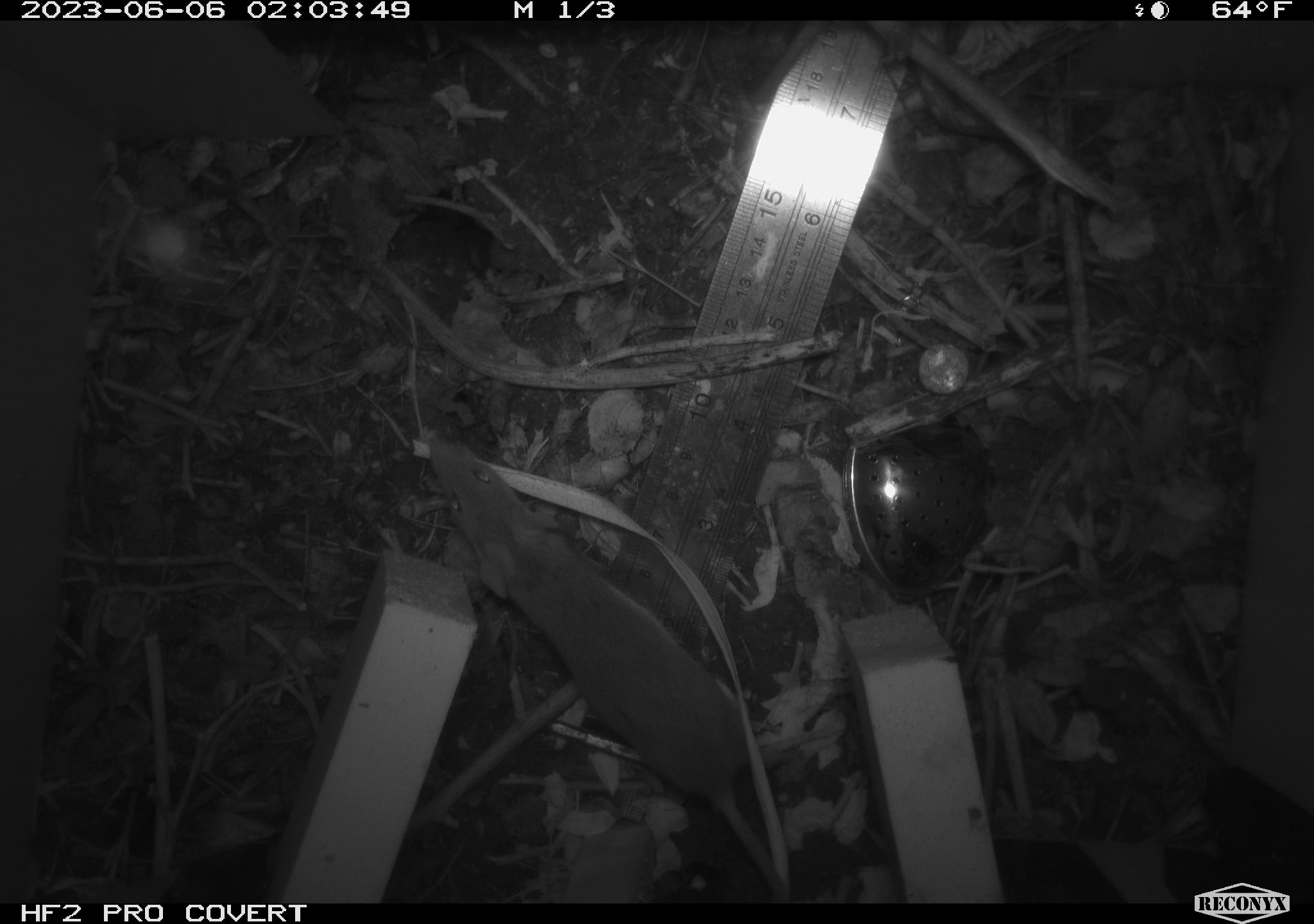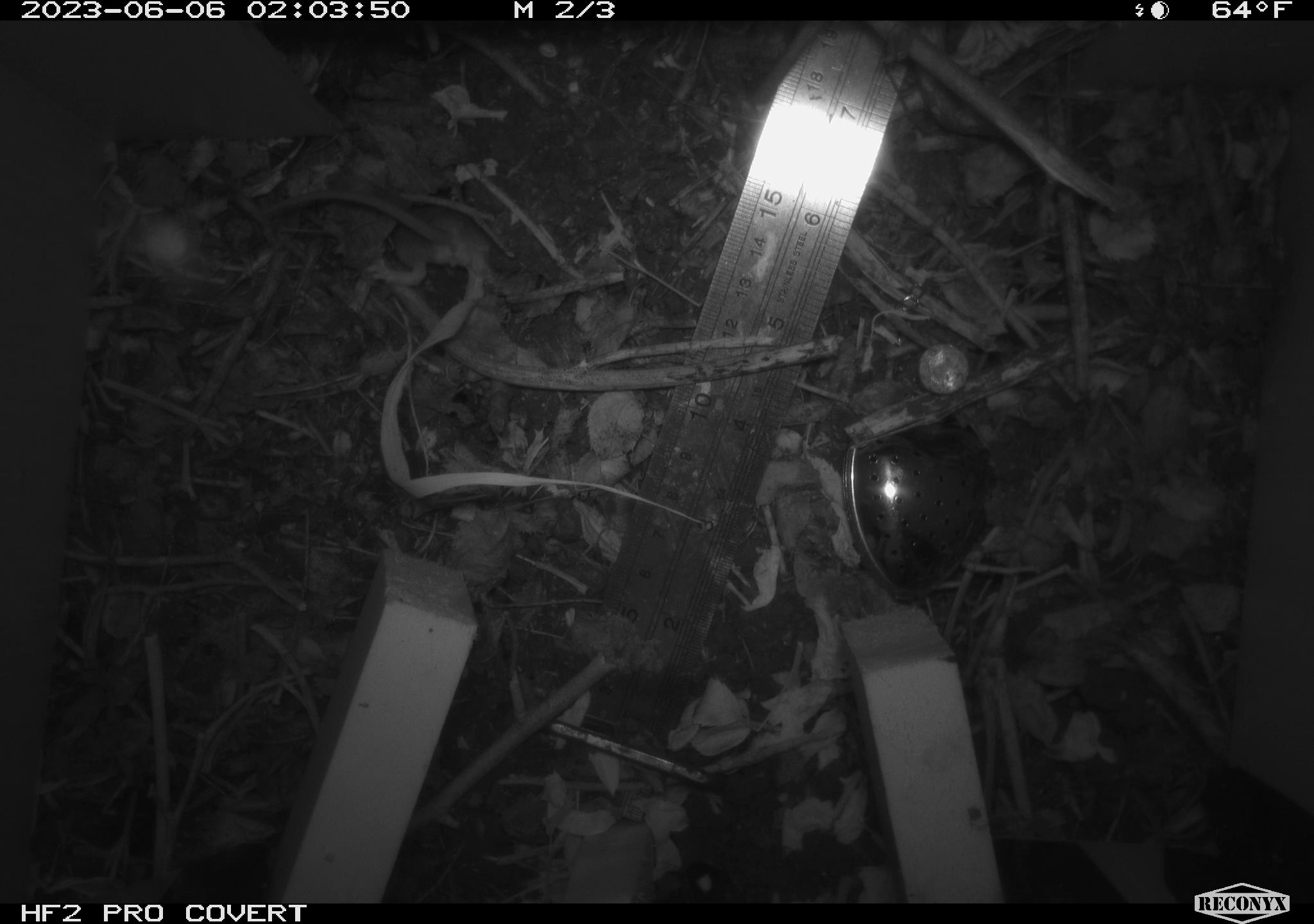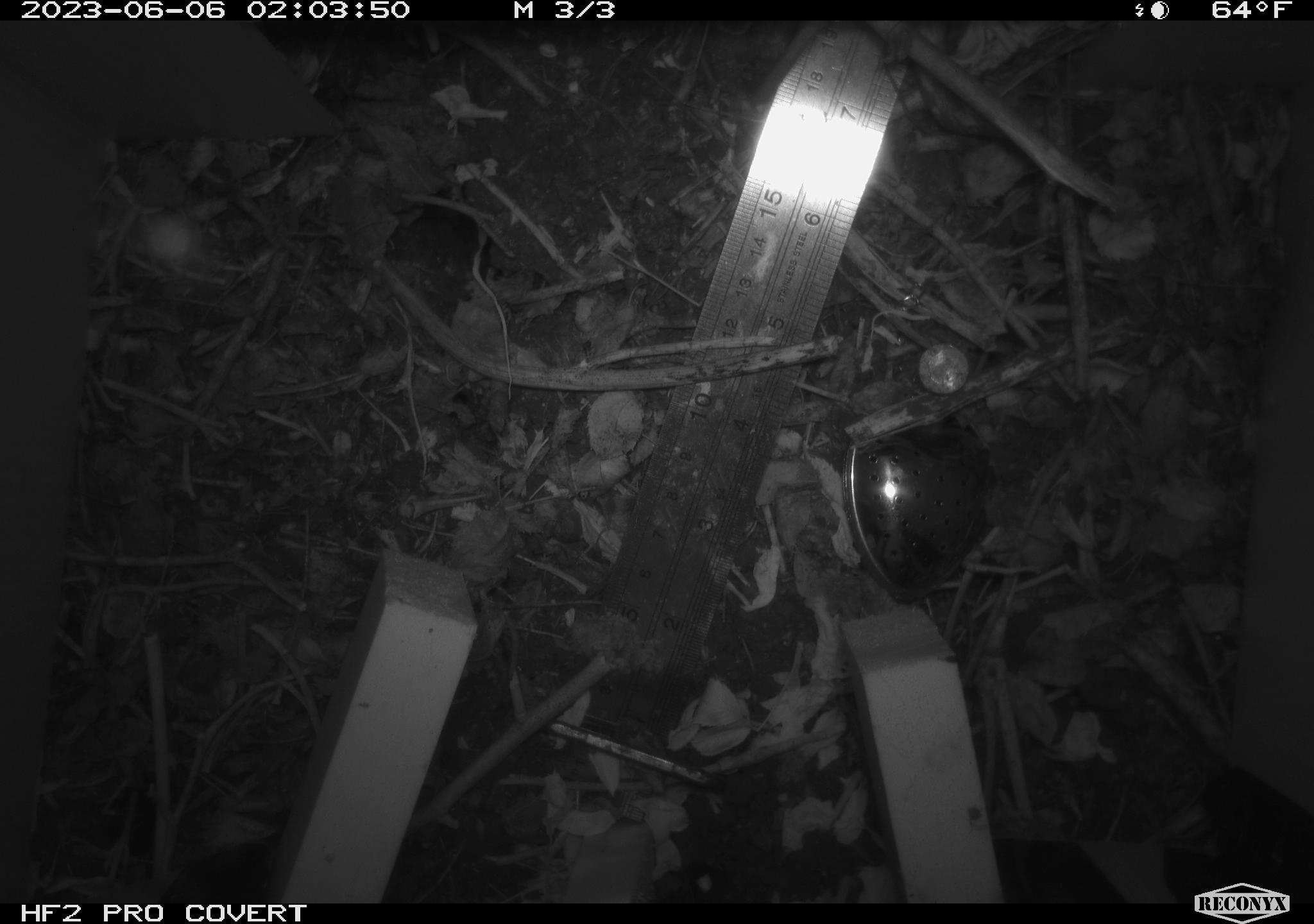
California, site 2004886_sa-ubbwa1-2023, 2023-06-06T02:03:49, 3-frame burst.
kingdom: Animalia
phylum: Chordata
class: Mammalia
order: Rodentia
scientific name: Rodentia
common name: rodent